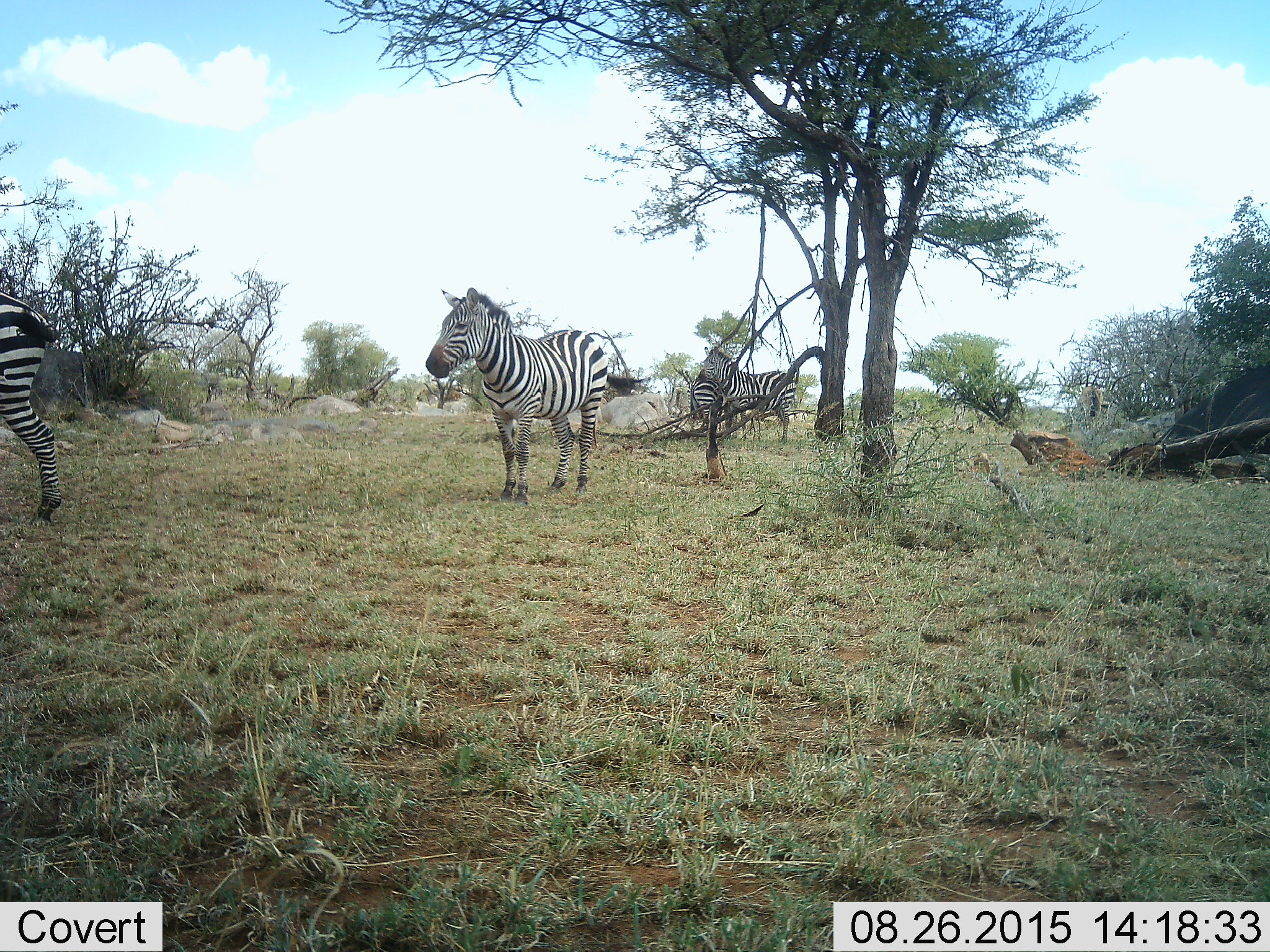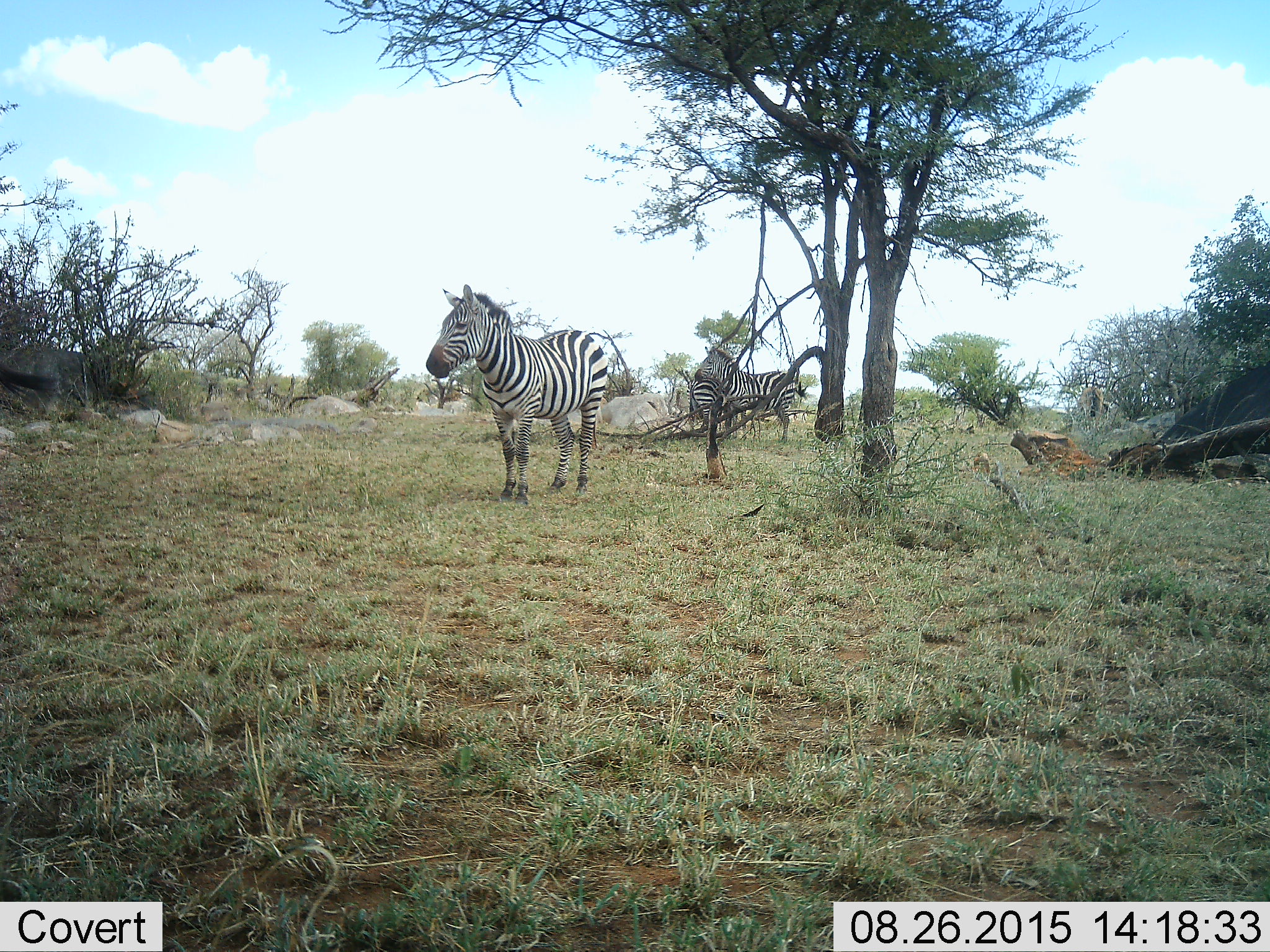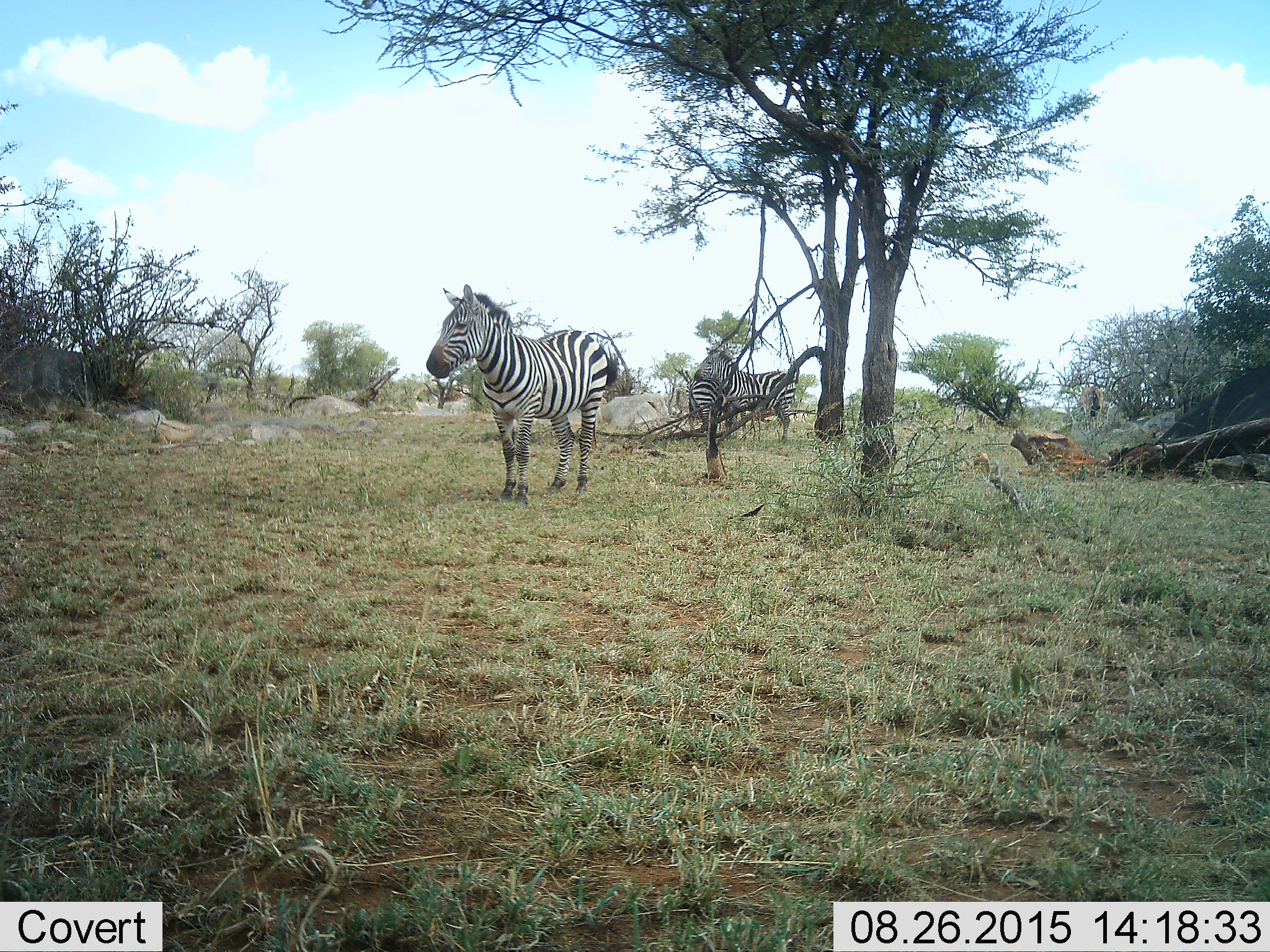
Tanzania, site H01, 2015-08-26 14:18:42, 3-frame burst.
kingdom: Animalia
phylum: Chordata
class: Mammalia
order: Perissodactyla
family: Equidae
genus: Equus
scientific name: Equus quagga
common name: plains zebra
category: zebra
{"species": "zebra (plains zebra) (Equus quagga)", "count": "4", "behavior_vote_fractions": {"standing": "67%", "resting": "11%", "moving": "67%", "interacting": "0%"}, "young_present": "0%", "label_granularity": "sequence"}